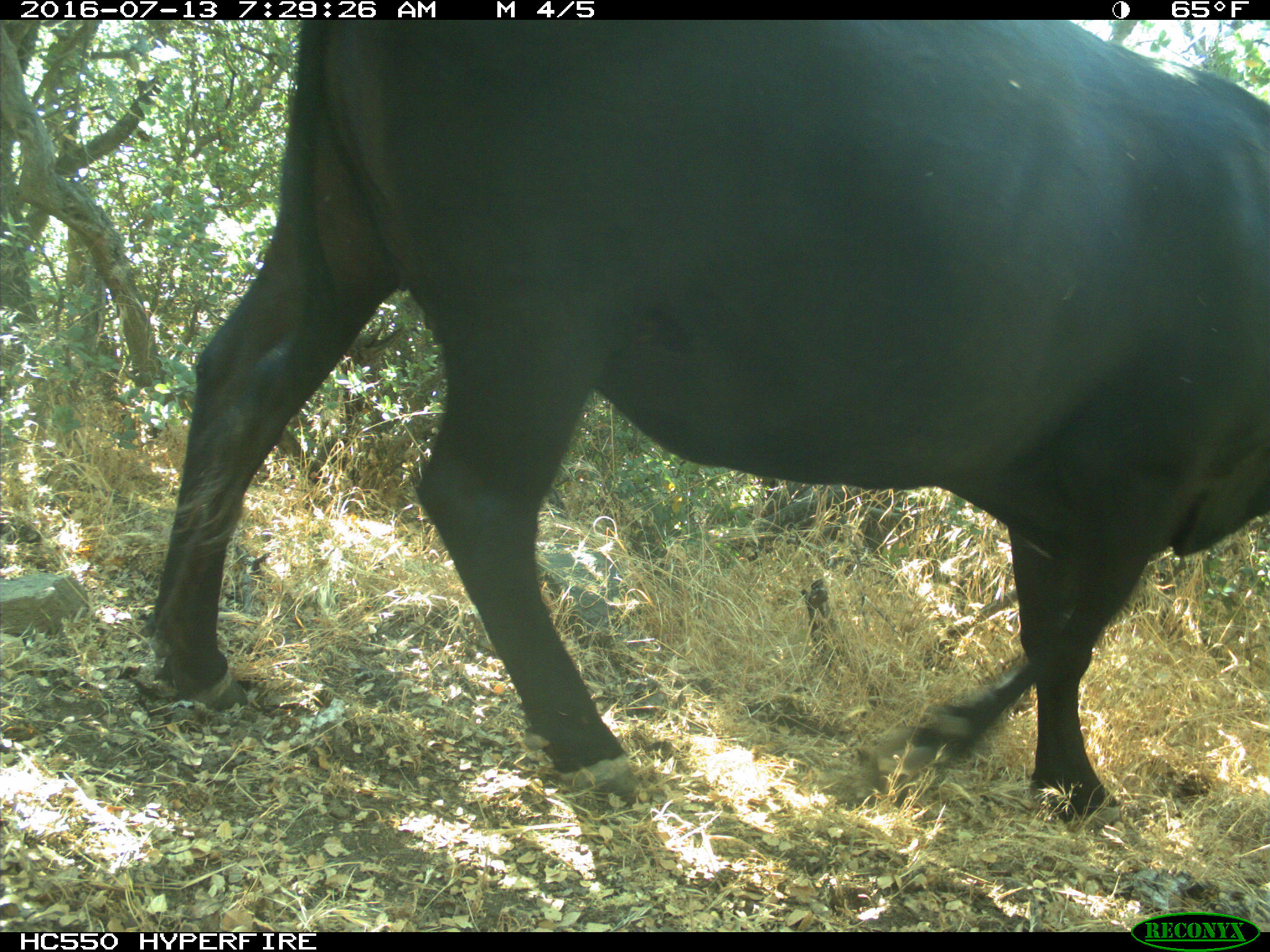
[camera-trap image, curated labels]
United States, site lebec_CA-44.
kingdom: Animalia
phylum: Chordata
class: Mammalia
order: Artiodactyla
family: Bovidae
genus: Bos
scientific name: Bos taurus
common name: domestic cow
Bos taurus (domestic cow).